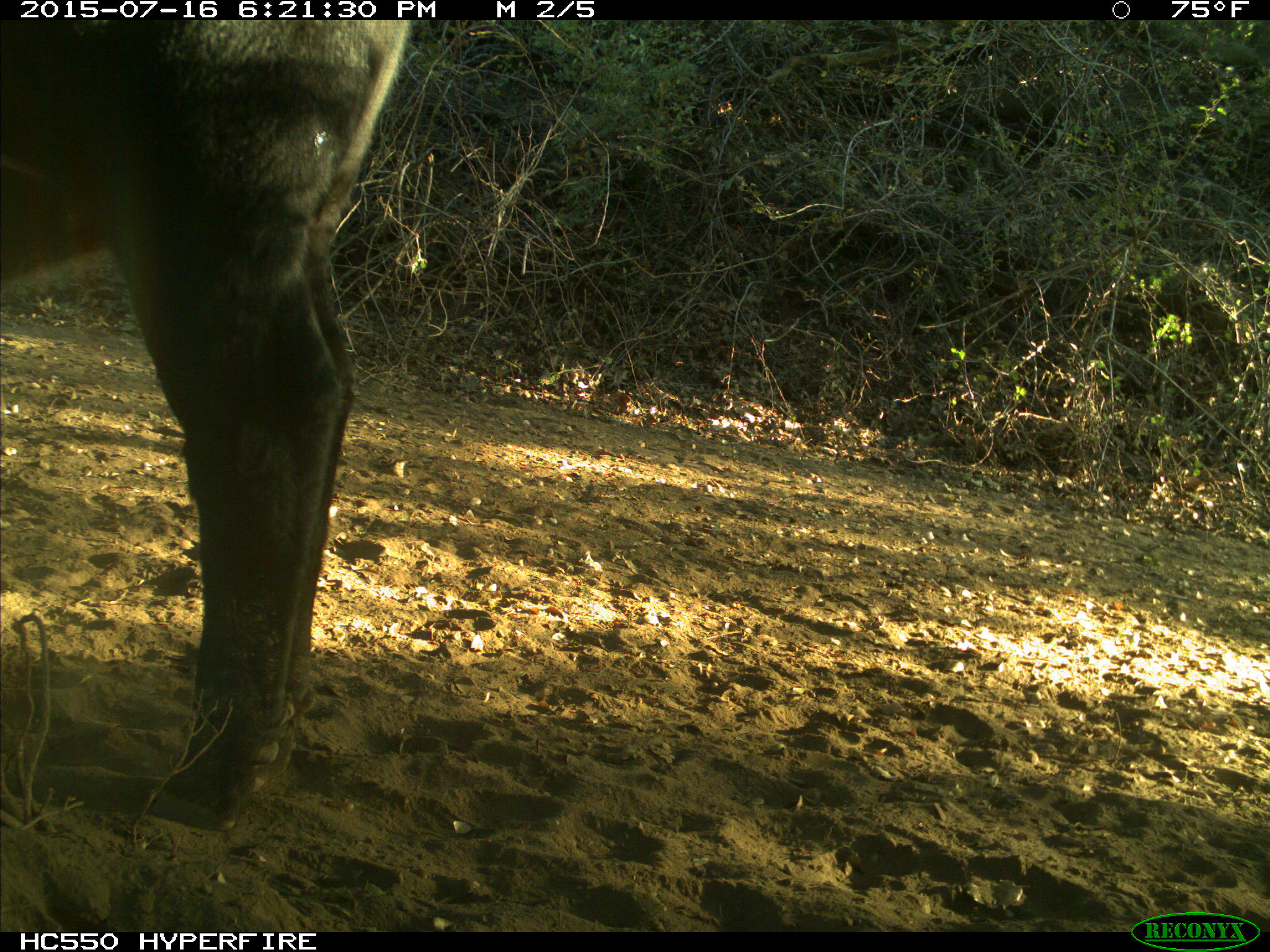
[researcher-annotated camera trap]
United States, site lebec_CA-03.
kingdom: Animalia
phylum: Chordata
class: Mammalia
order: Artiodactyla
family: Bovidae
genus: Bos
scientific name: Bos taurus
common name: domestic cow